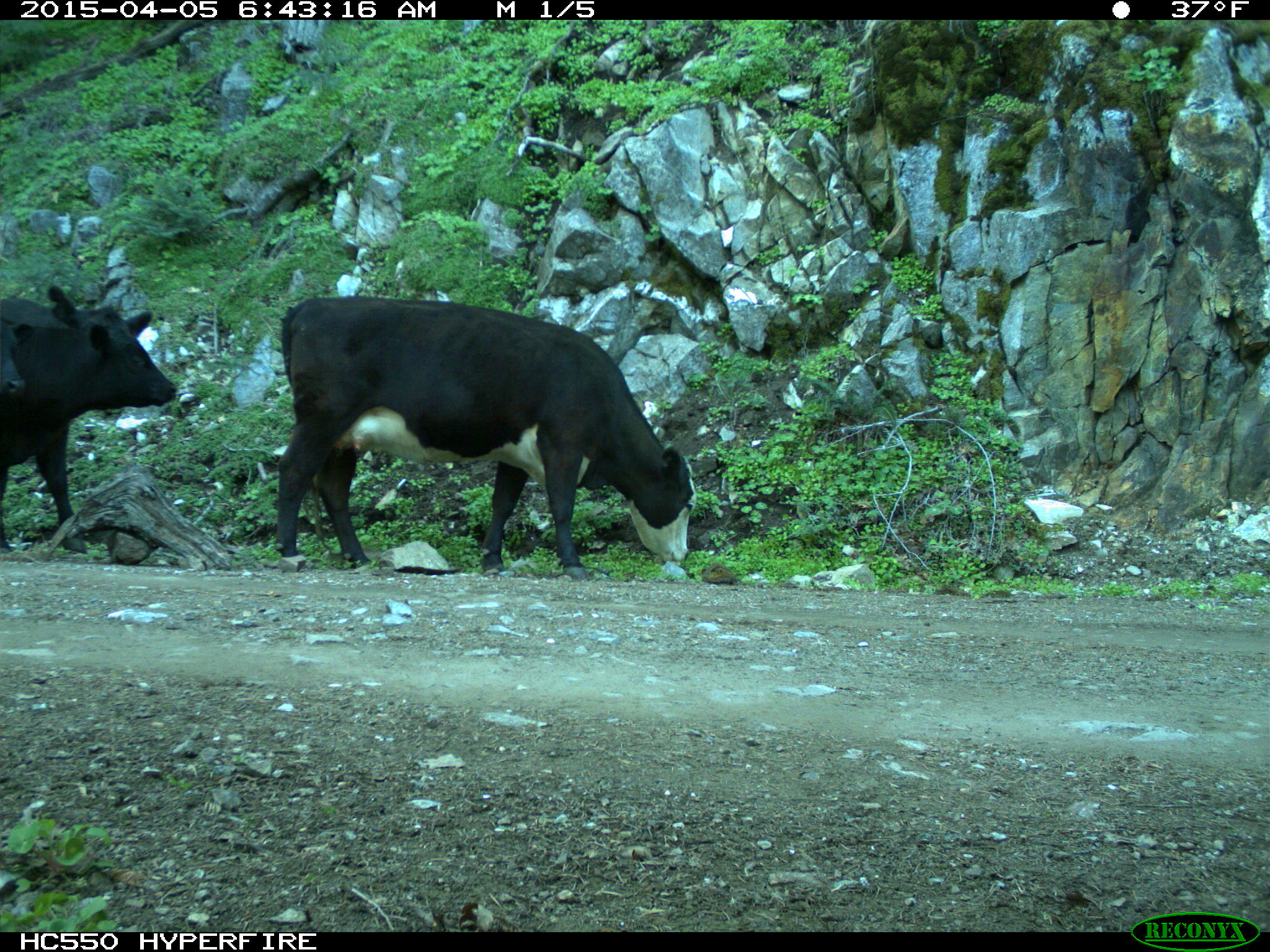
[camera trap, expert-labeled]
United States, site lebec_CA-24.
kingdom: Animalia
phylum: Chordata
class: Mammalia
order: Artiodactyla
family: Bovidae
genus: Bos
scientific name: Bos taurus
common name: domestic cow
Bos taurus (domestic cow).